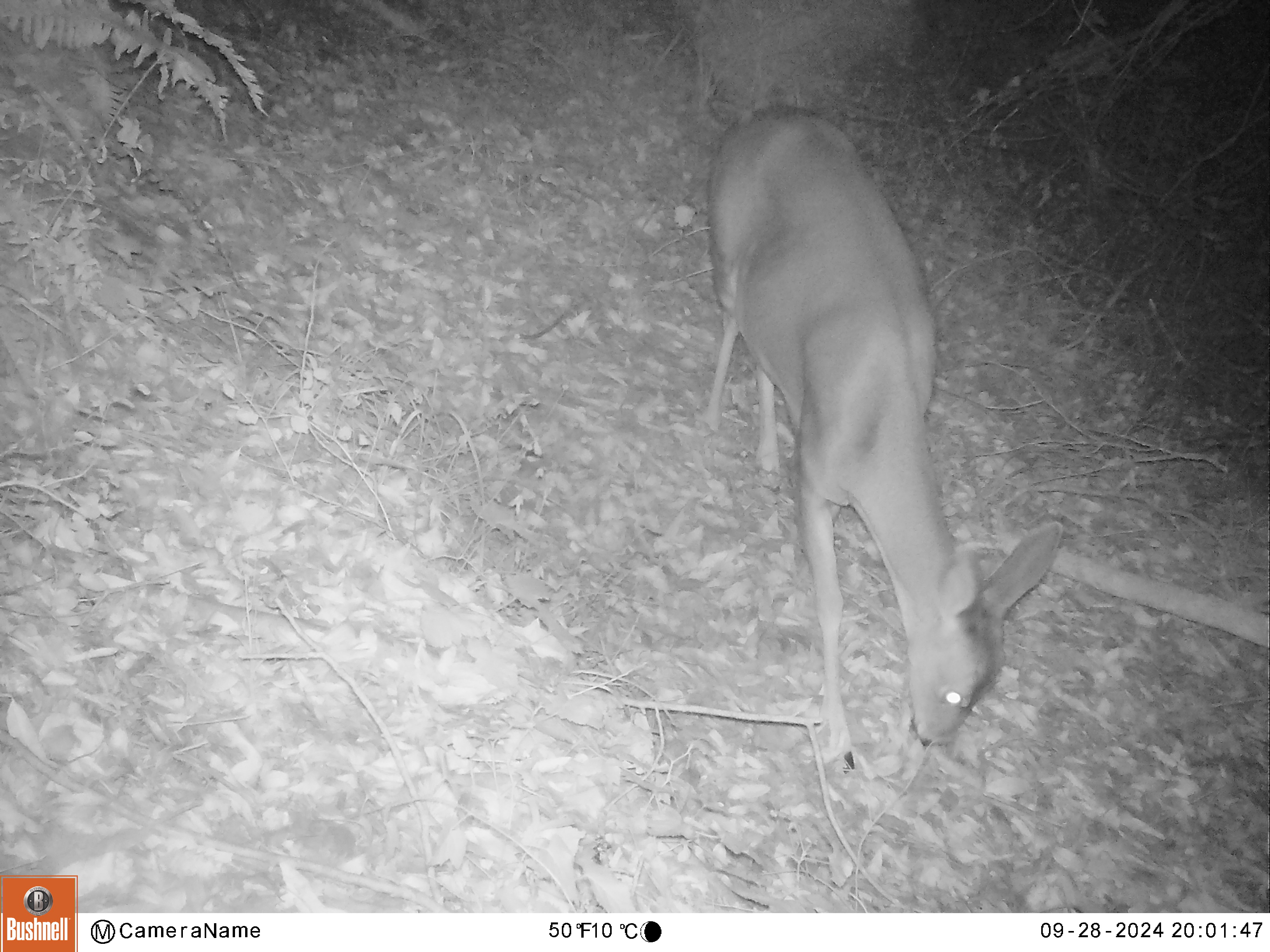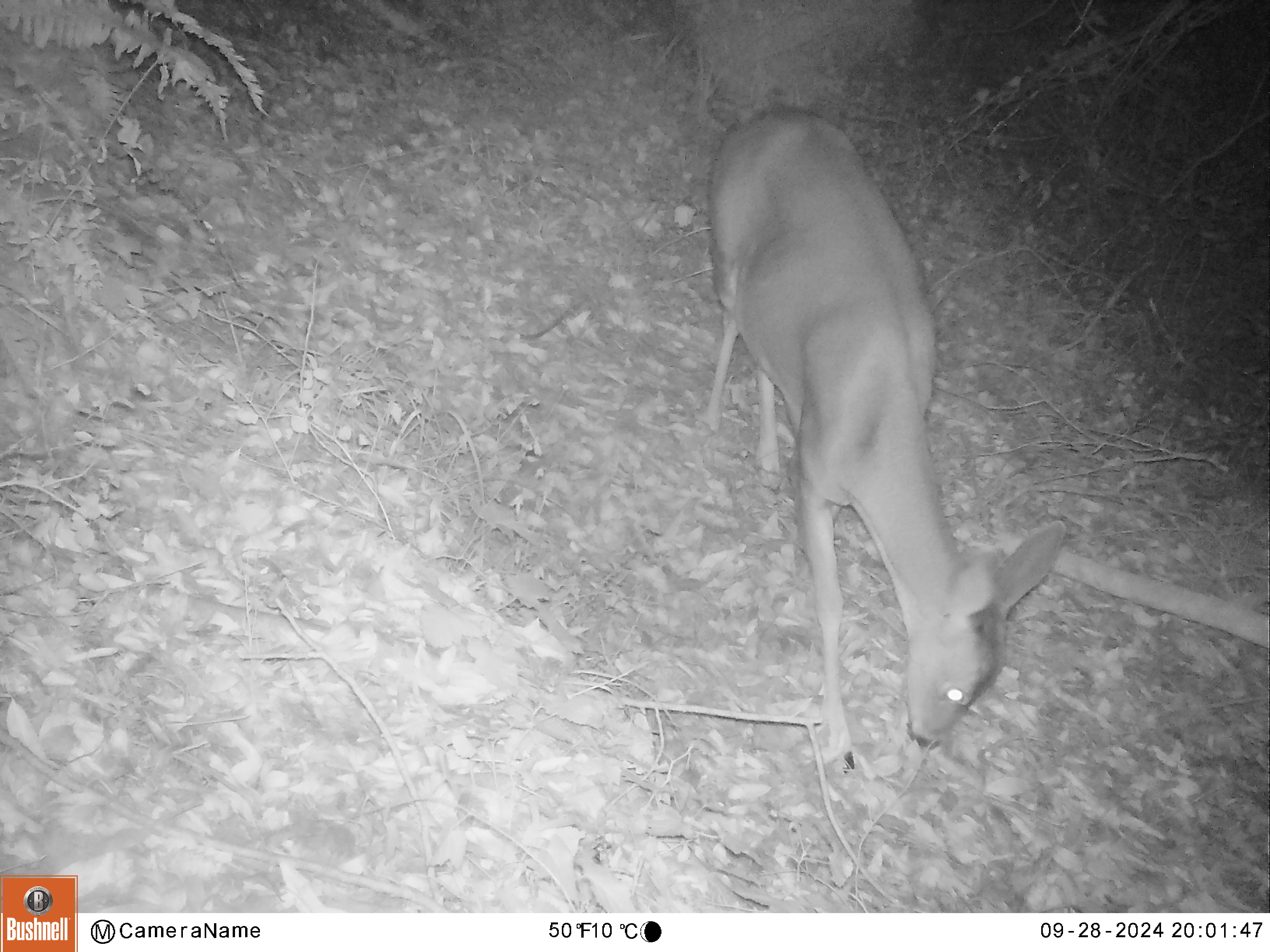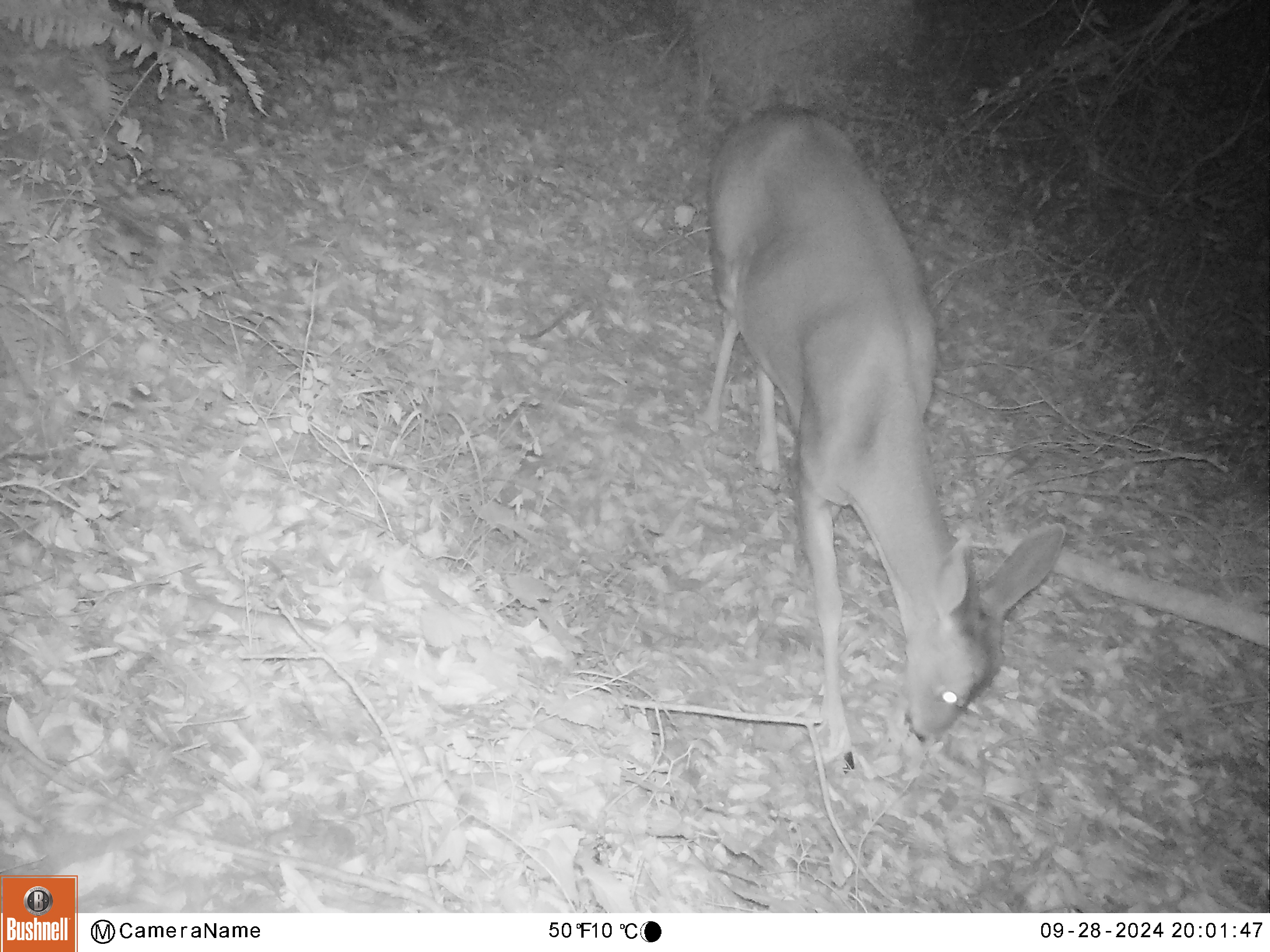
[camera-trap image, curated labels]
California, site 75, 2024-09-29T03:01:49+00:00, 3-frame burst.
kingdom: Animalia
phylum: Chordata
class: Mammalia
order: Artiodactyla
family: Cervidae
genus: Odocoileus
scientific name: Odocoileus hemionus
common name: mule deer